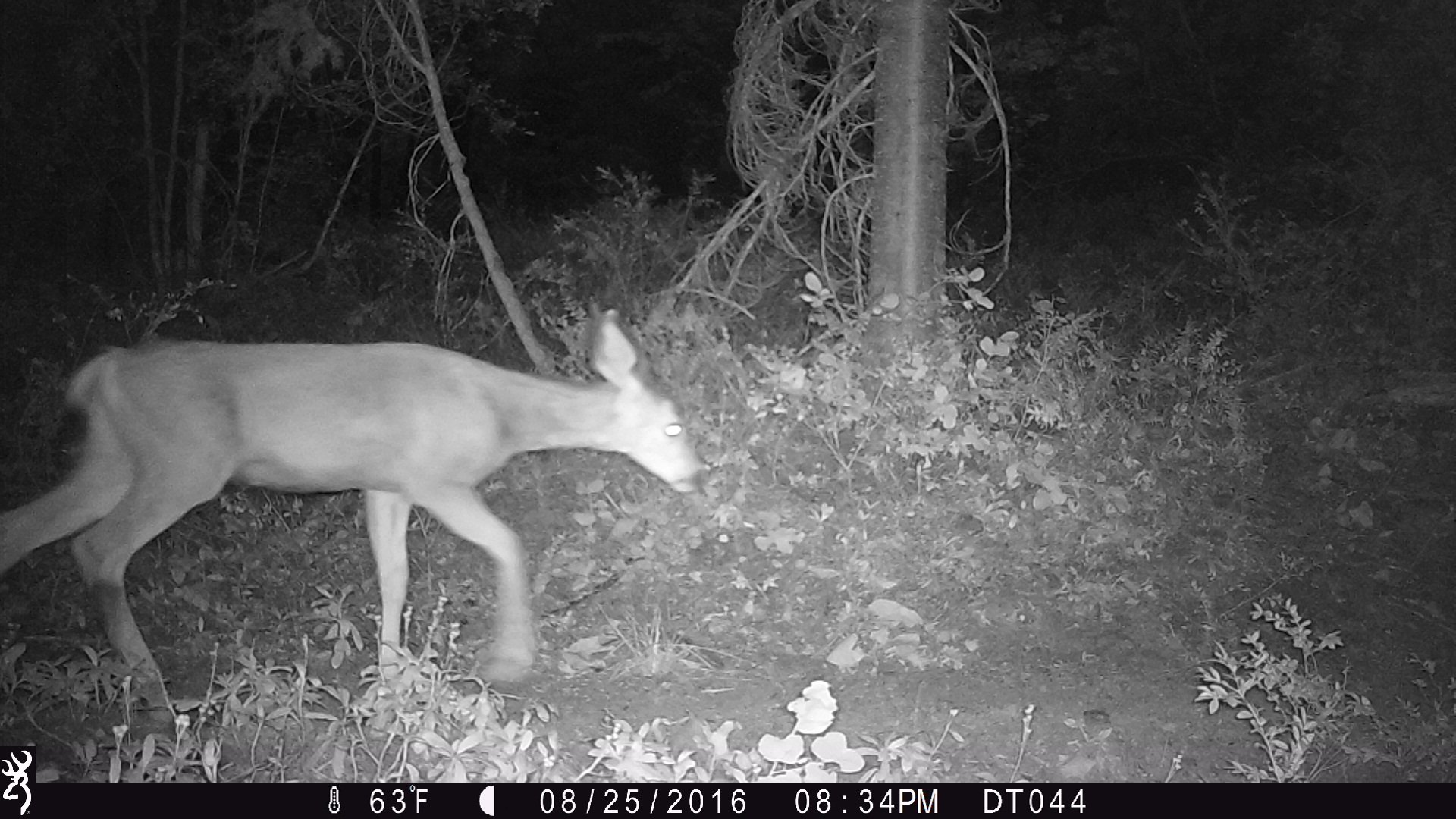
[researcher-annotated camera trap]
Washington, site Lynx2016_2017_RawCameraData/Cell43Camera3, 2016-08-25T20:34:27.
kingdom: Animalia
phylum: Chordata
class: Mammalia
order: Artiodactyla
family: Cervidae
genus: Odocoileus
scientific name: Odocoileus hemionus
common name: mule deer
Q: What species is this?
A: Odocoileus hemionus (mule deer).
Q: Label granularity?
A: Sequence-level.